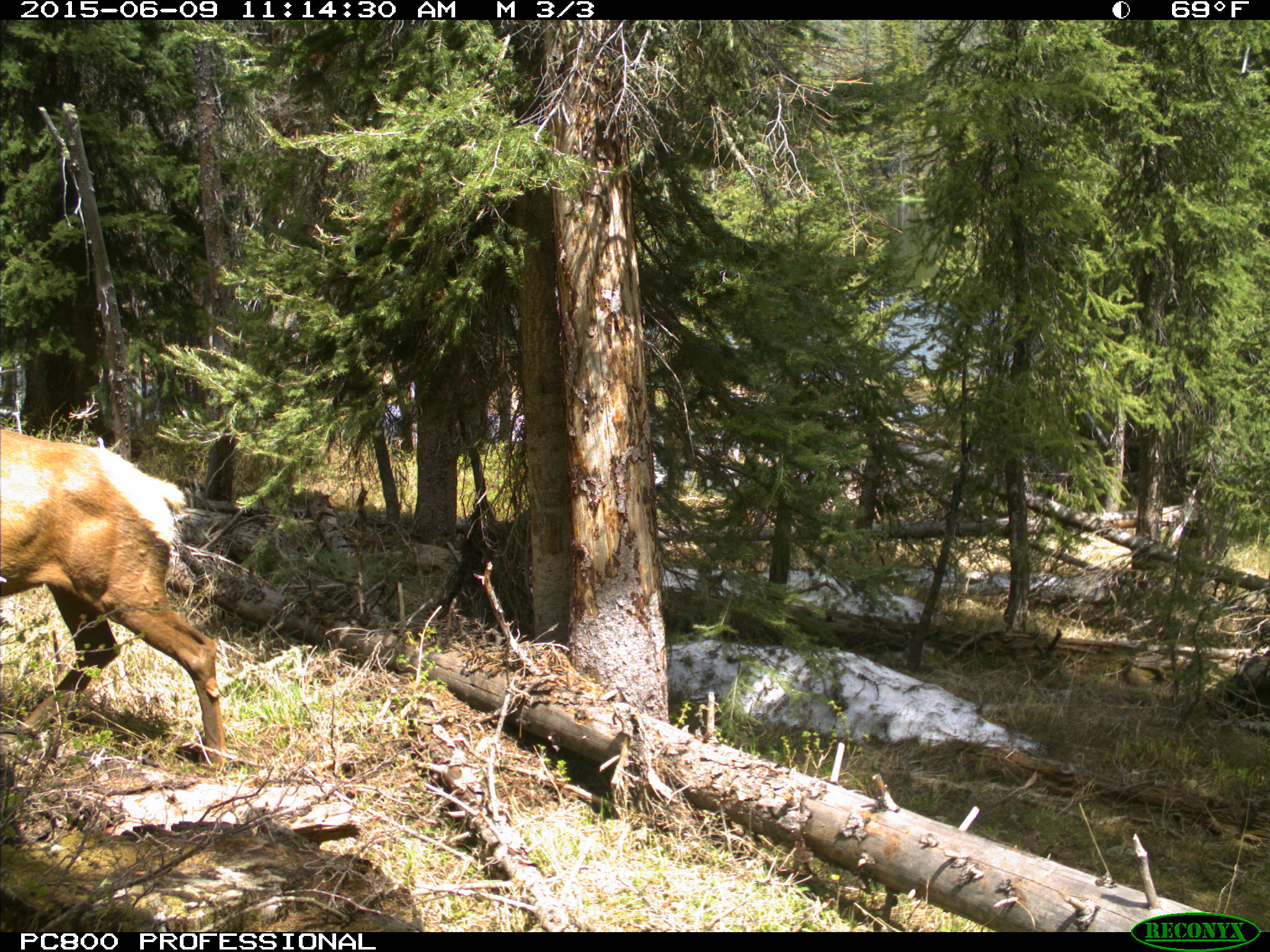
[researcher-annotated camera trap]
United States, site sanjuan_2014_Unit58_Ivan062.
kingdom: Animalia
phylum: Chordata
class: Mammalia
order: Artiodactyla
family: Cervidae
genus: Cervus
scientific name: Cervus elaphus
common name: red deer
Cervus elaphus (red deer).